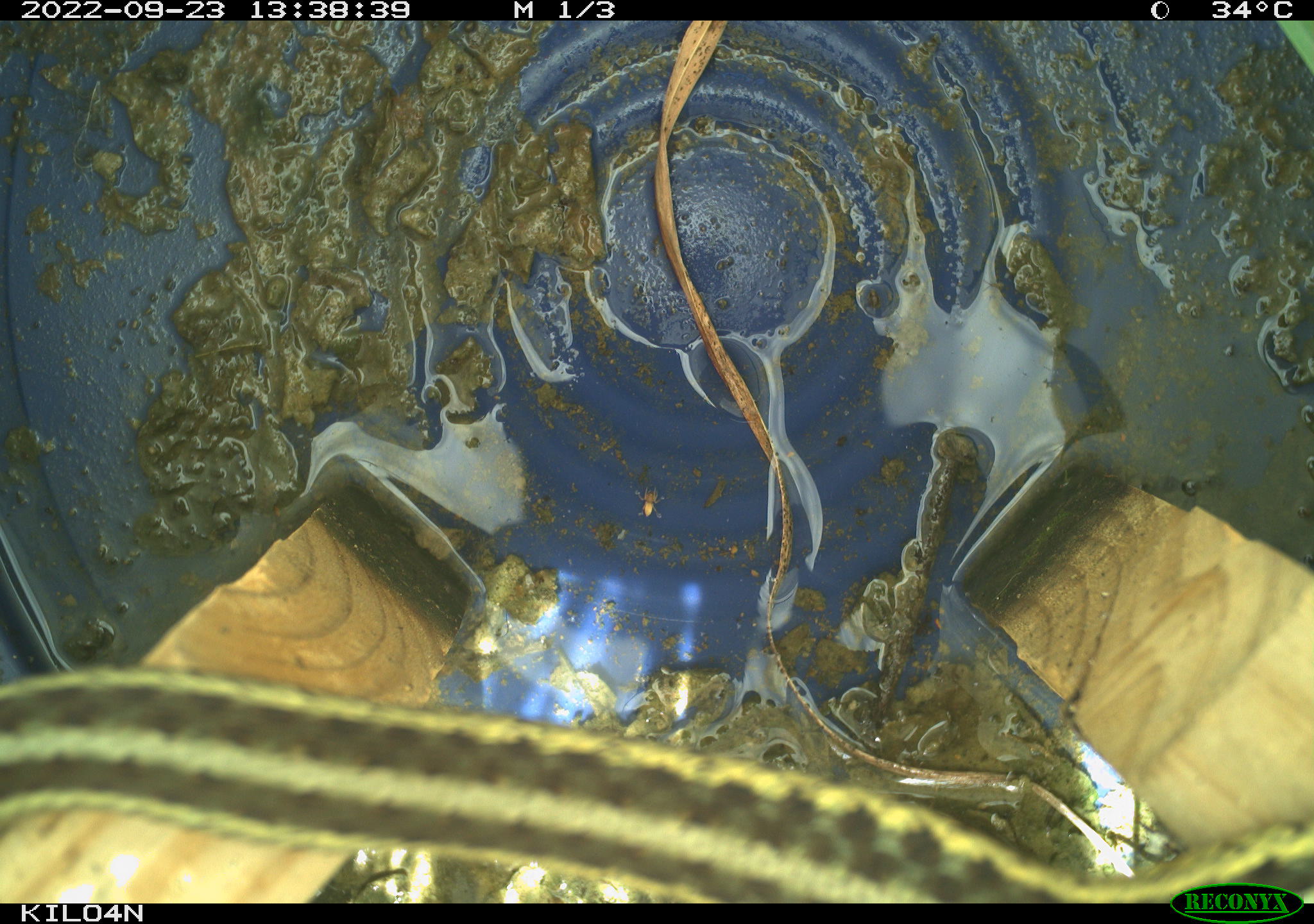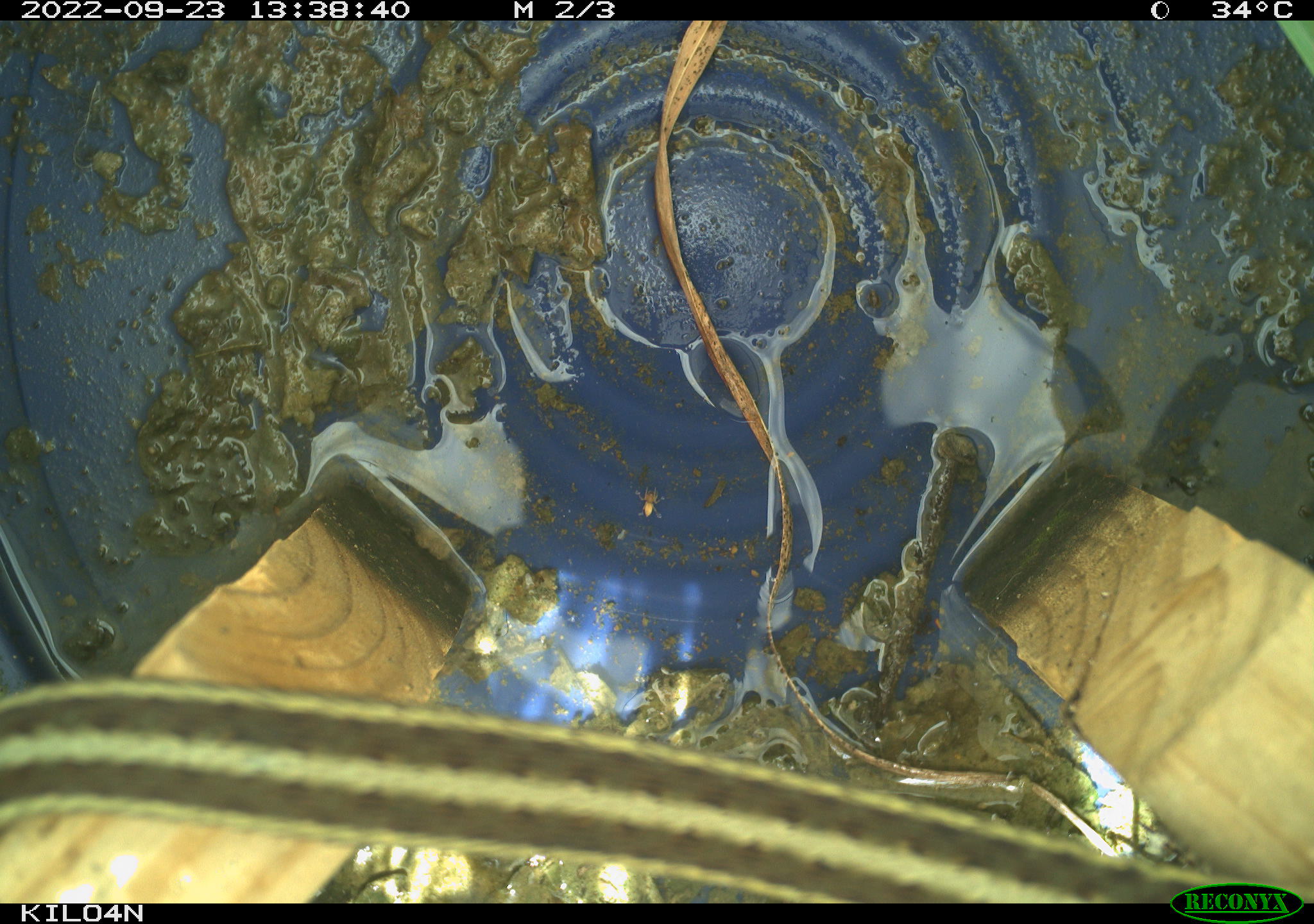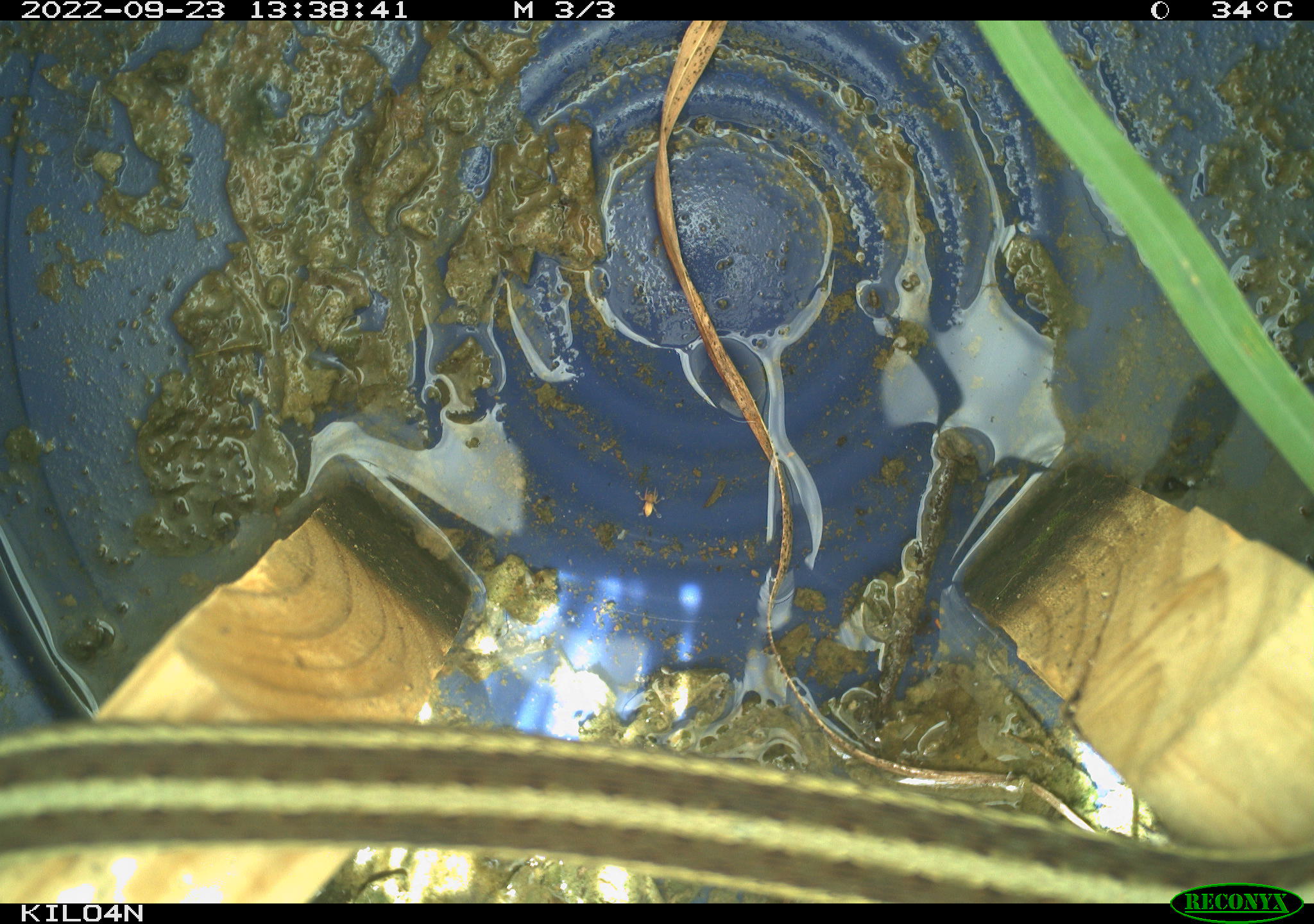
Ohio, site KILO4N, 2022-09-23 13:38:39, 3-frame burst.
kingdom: Animalia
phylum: Chordata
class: Reptilia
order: Squamata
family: Colubridae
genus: Thamnophis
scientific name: Thamnophis sirtalis sirtalis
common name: eastern gartersnake